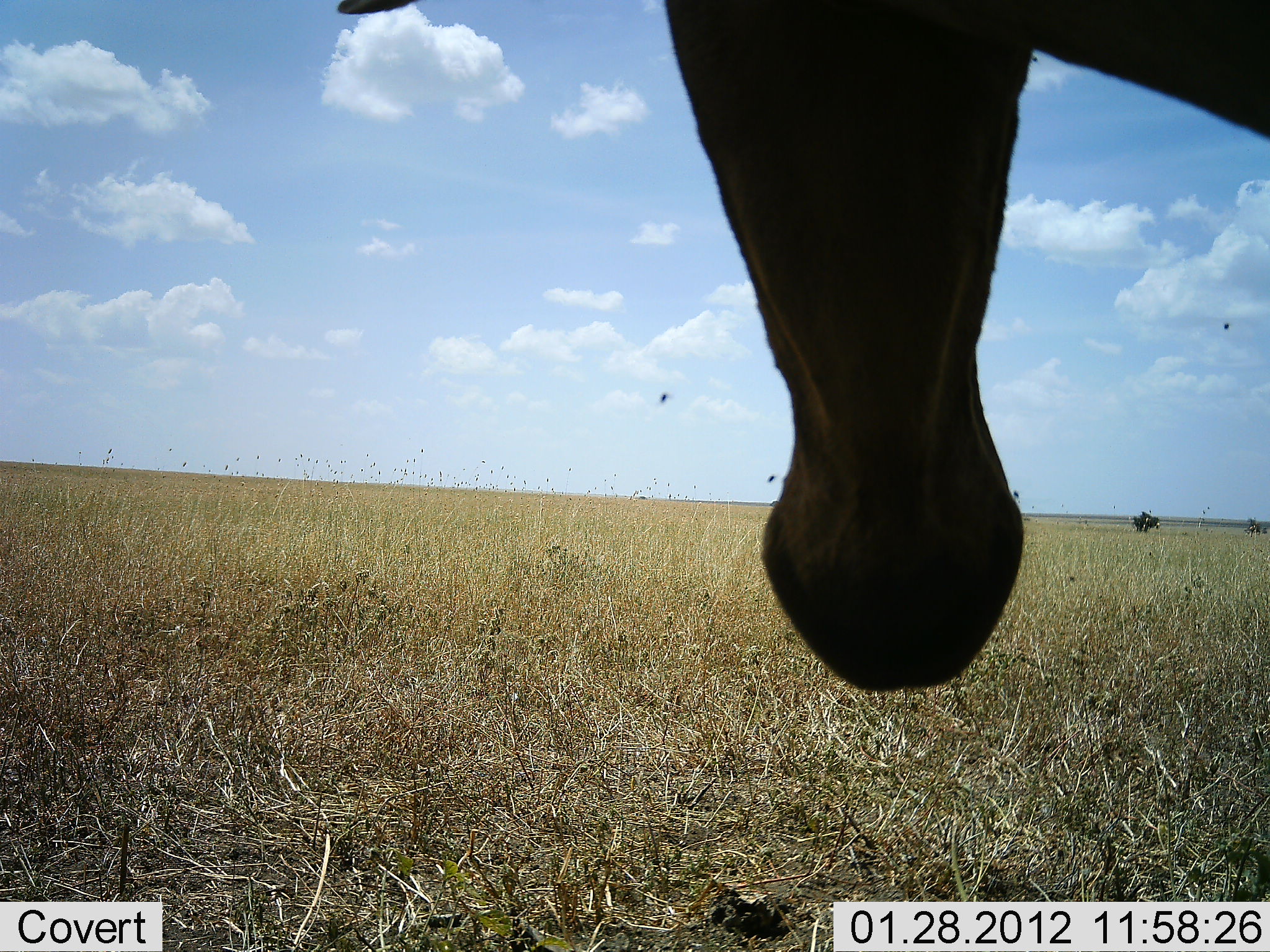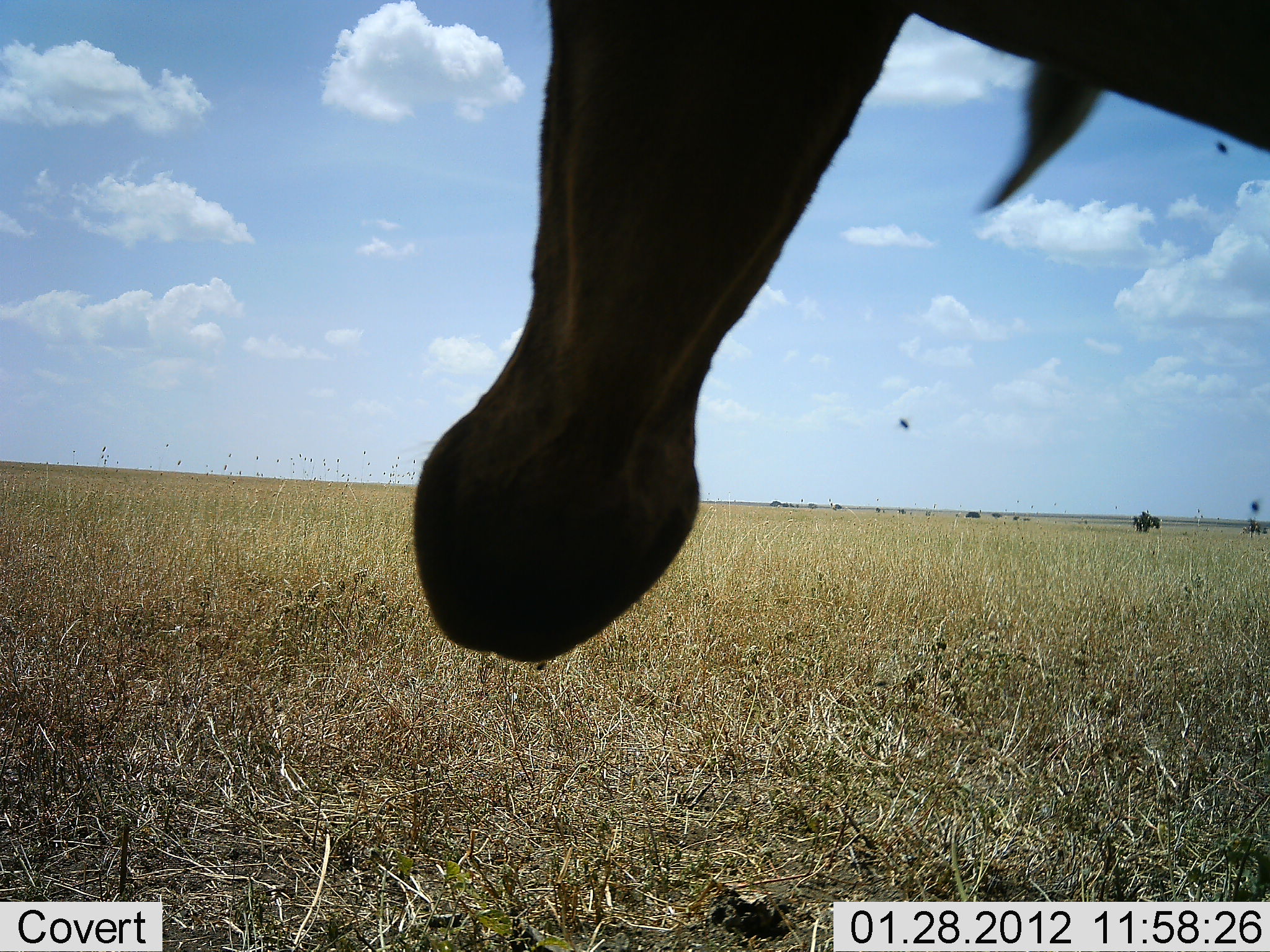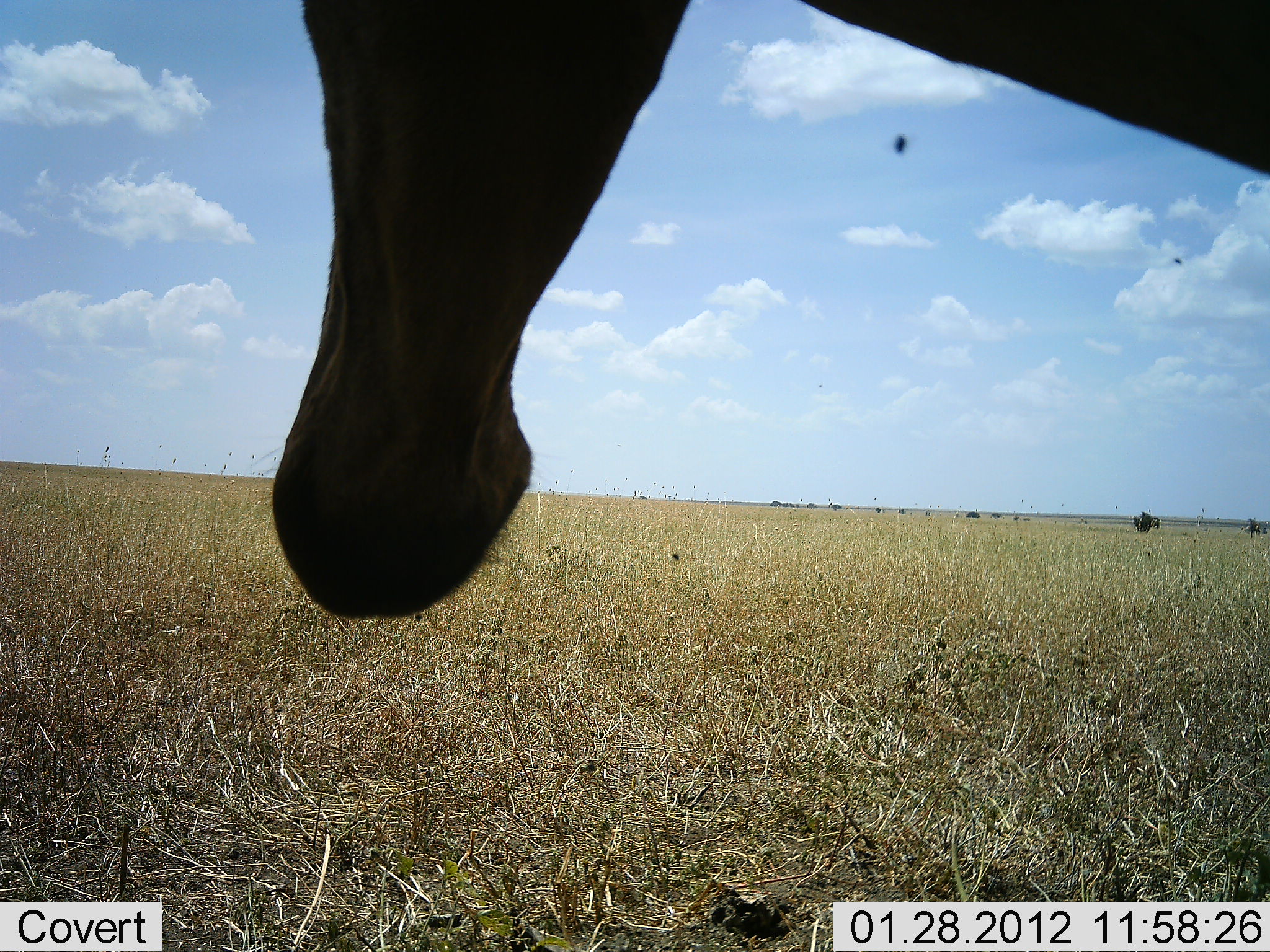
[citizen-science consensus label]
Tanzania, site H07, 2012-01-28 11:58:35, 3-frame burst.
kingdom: Animalia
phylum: Chordata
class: Mammalia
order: Artiodactyla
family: Bovidae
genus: Alcelaphus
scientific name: Alcelaphus buselaphus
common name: hartebeest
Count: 1.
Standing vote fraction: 100%.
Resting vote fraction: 0%.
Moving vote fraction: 0%.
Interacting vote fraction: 0%.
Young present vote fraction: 0%.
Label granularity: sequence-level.